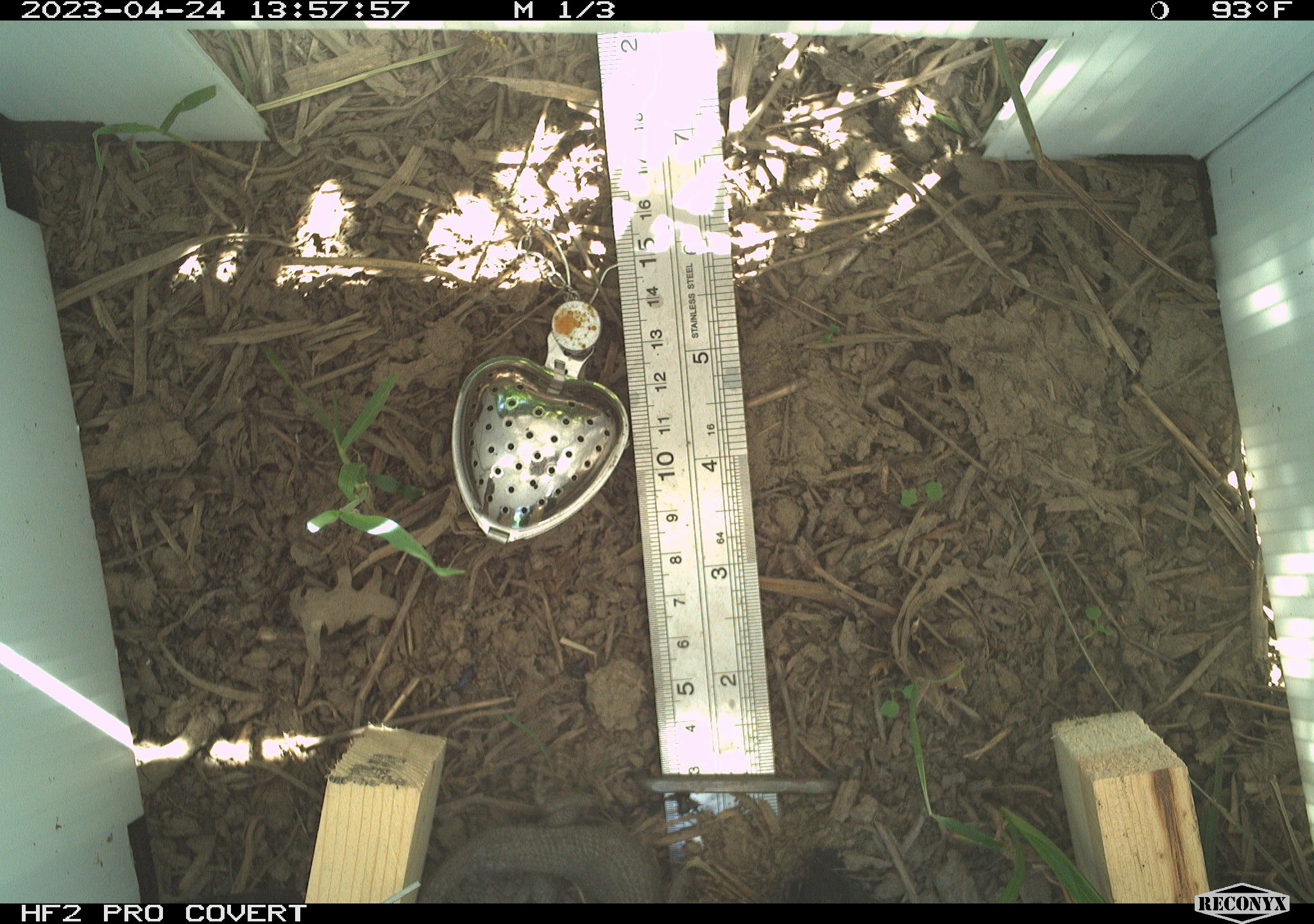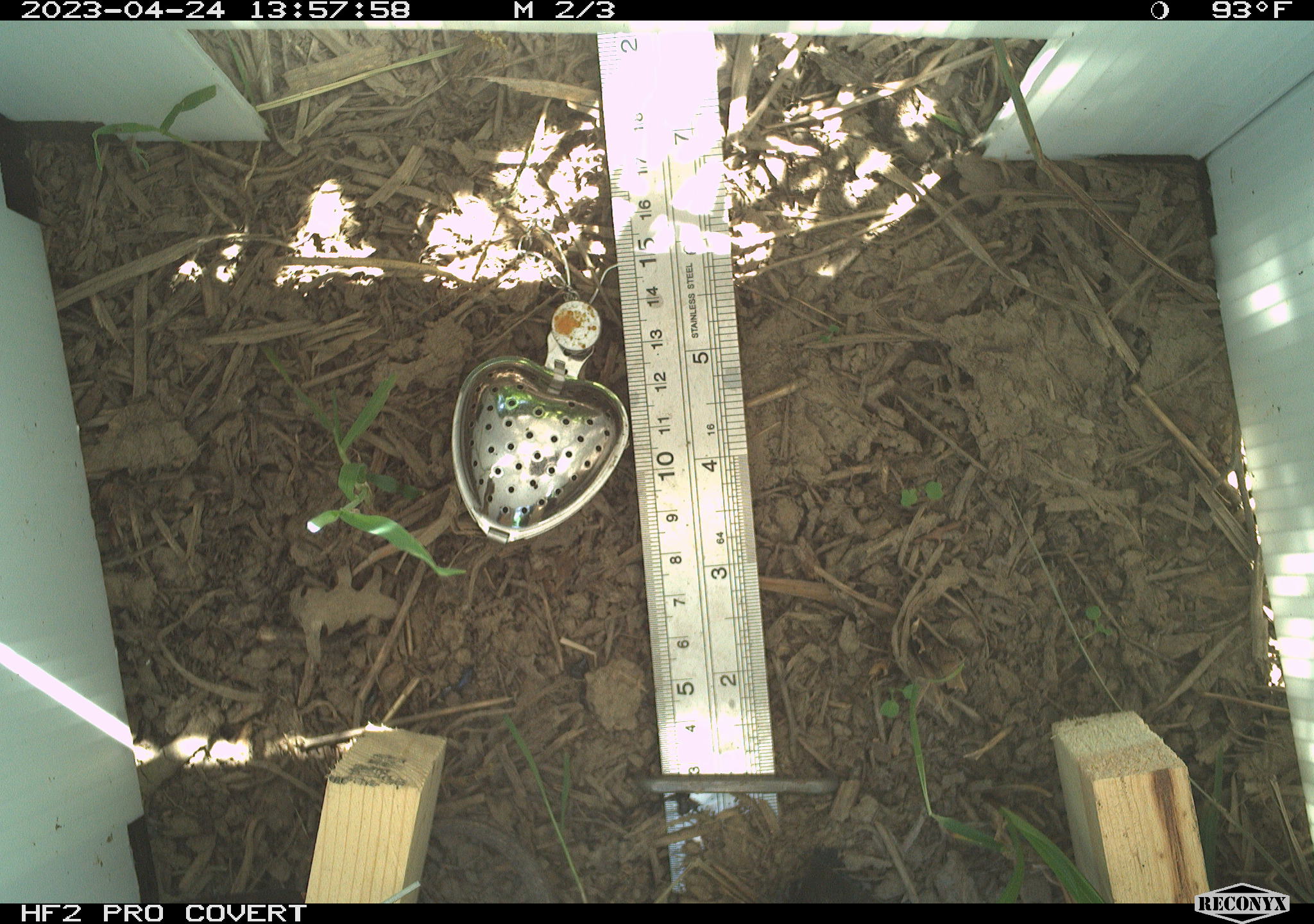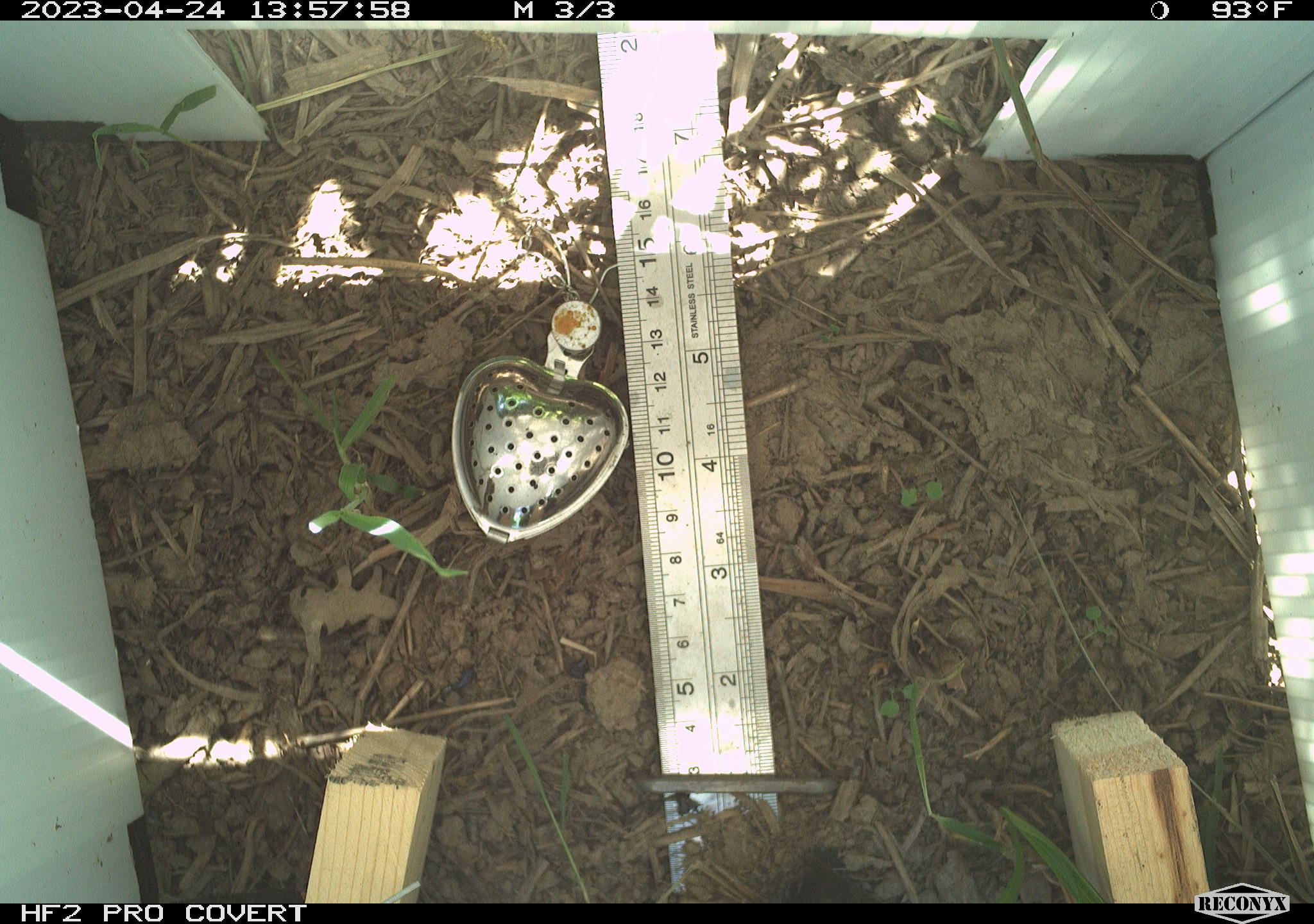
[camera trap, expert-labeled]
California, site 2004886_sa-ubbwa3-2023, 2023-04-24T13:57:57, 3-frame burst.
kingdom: Animalia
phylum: Chordata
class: Reptilia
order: Squamata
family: Phrynosomatidae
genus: Sceloporus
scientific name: Sceloporus occidentalis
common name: western fence lizard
Western fence lizard (Sceloporus occidentalis).